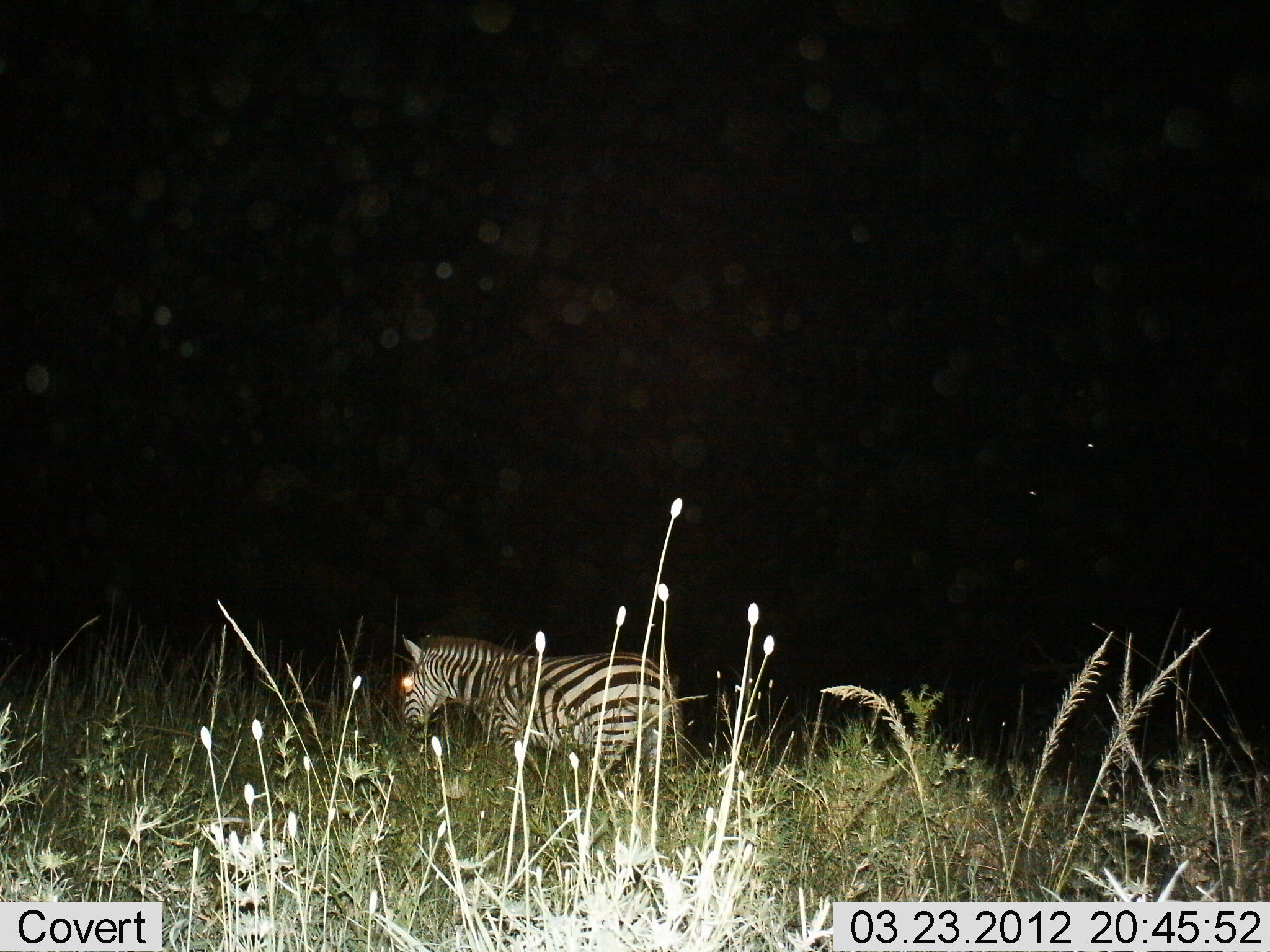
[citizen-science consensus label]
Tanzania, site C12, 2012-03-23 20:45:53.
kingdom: Animalia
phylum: Chordata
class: Mammalia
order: Perissodactyla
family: Equidae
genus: Equus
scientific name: Equus quagga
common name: plains zebra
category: zebra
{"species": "zebra (plains zebra) (Equus quagga)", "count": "1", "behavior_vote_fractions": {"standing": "61%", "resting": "6%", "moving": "33%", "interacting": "0%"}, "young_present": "0%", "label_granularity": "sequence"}